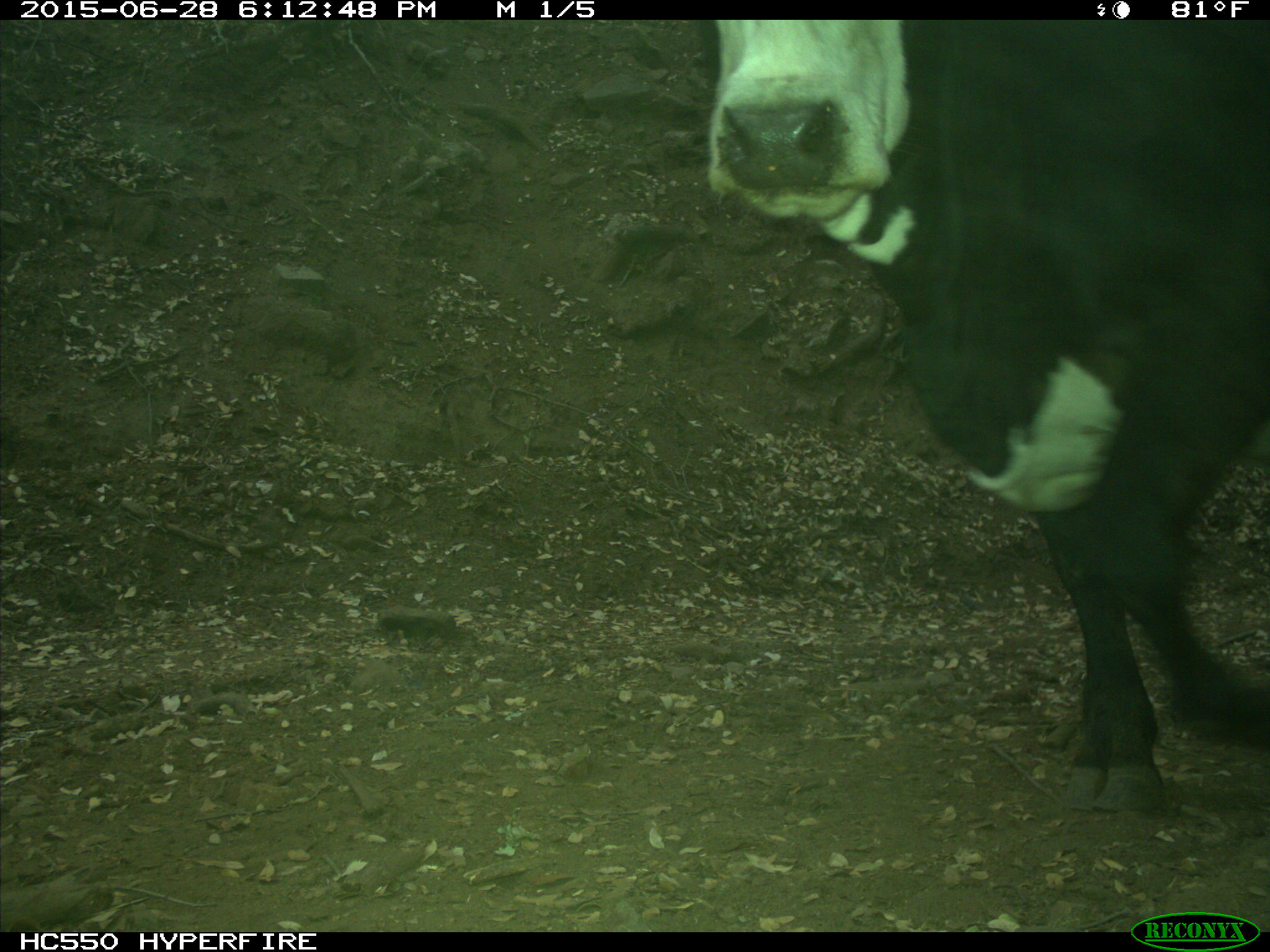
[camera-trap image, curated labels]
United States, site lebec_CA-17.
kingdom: Animalia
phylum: Chordata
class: Mammalia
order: Artiodactyla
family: Bovidae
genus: Bos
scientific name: Bos taurus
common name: domestic cow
Bos taurus (domestic cow).